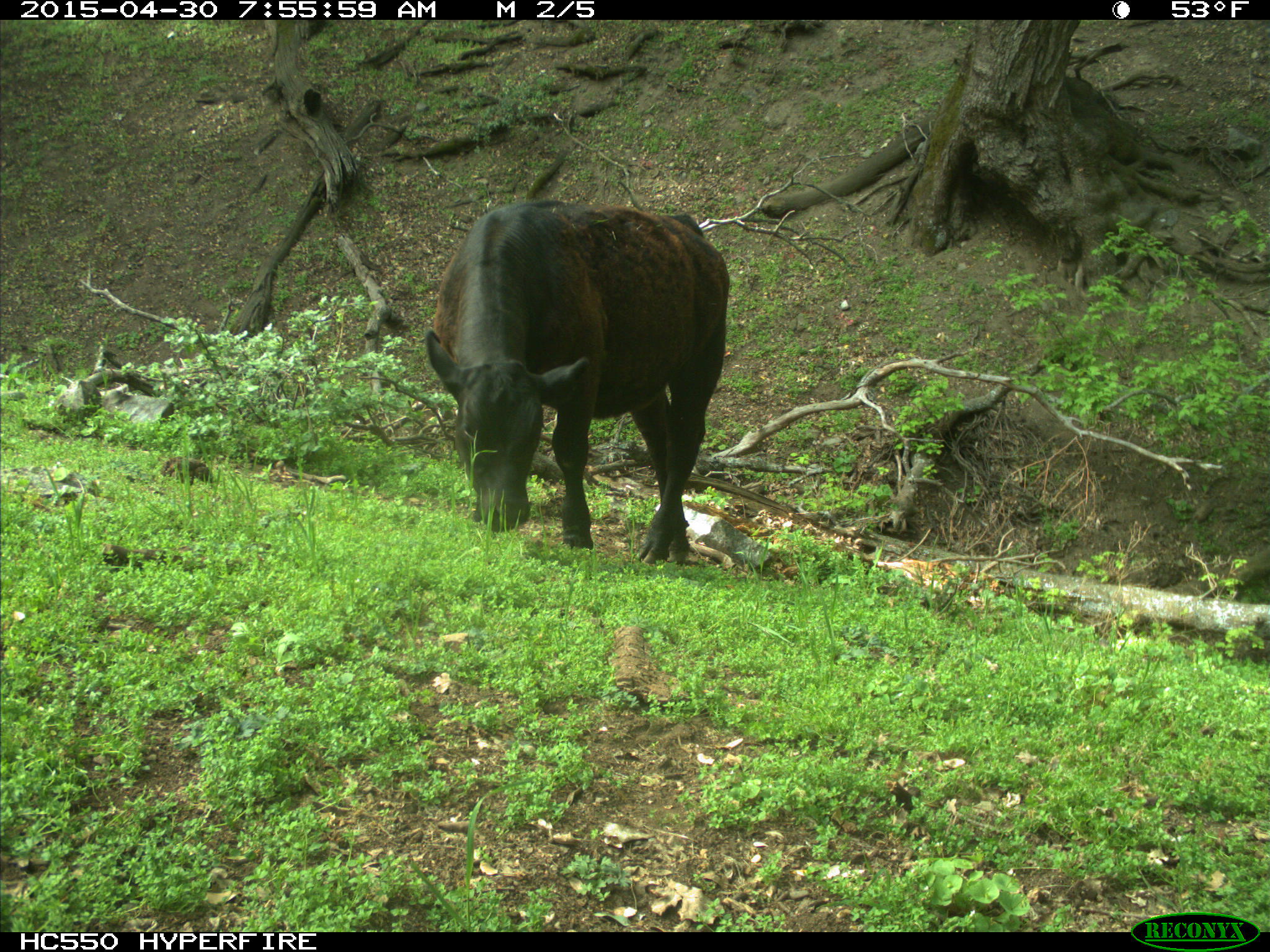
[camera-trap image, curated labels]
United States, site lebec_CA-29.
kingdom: Animalia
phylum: Chordata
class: Mammalia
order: Artiodactyla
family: Bovidae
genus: Bos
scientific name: Bos taurus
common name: domestic cow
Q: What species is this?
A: Bos taurus (domestic cow).